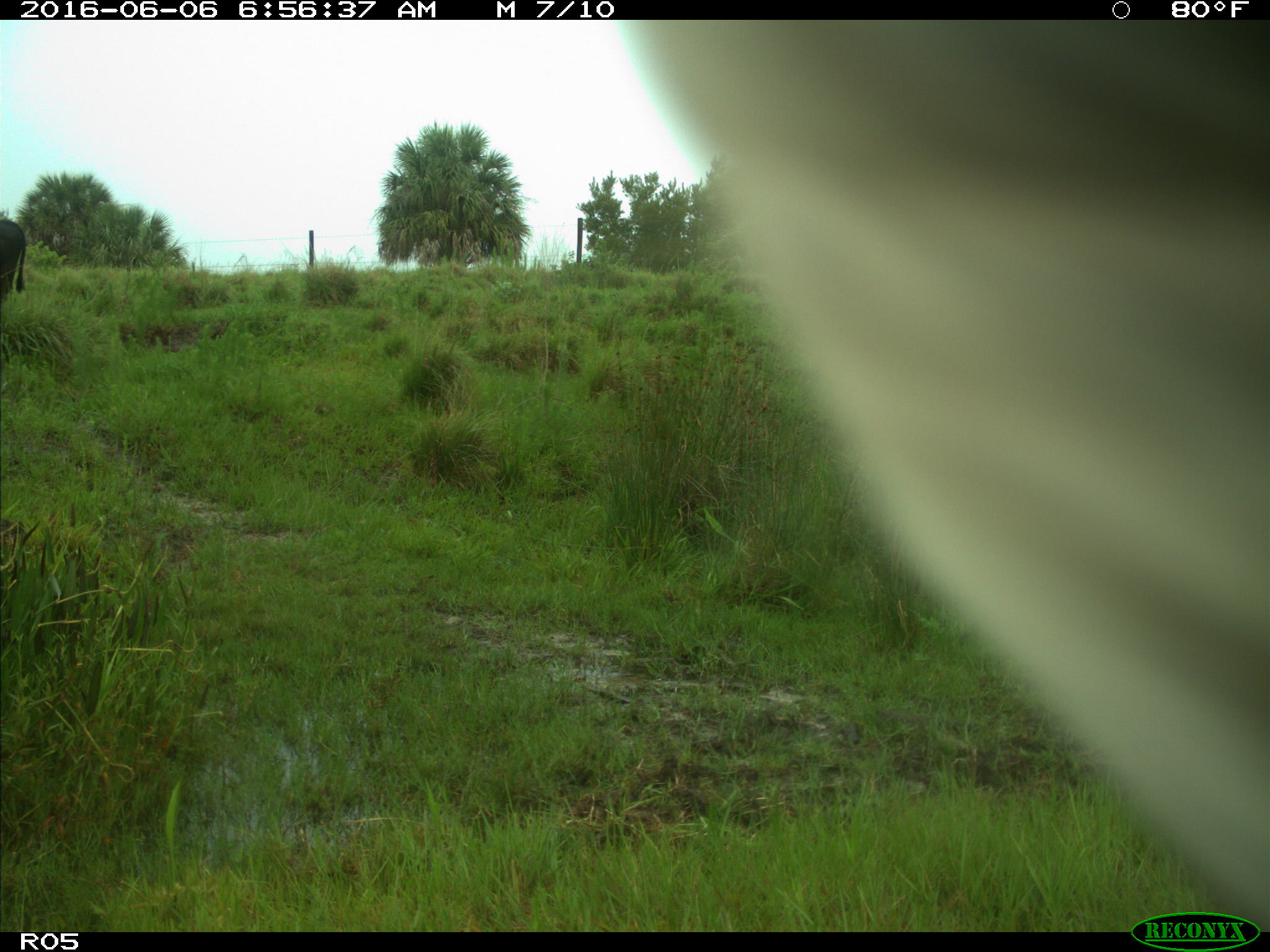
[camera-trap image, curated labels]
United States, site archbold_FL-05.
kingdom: Animalia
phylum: Chordata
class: Mammalia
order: Artiodactyla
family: Bovidae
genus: Bos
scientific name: Bos taurus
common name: domestic cow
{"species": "Bos taurus (domestic cow)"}